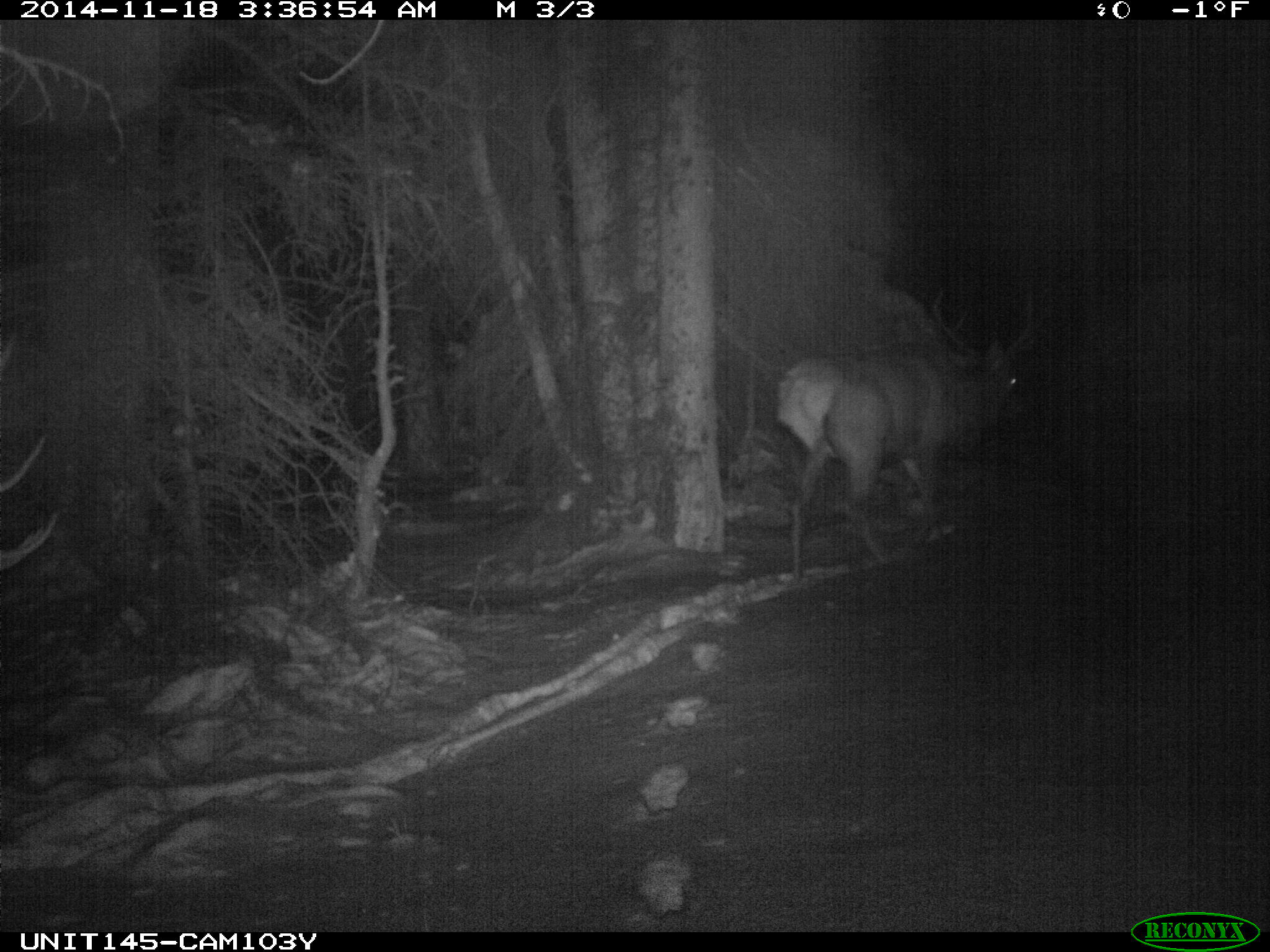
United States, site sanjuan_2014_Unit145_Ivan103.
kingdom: Animalia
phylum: Chordata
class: Mammalia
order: Artiodactyla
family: Cervidae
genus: Cervus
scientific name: Cervus elaphus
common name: red deer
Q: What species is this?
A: Cervus elaphus (red deer).